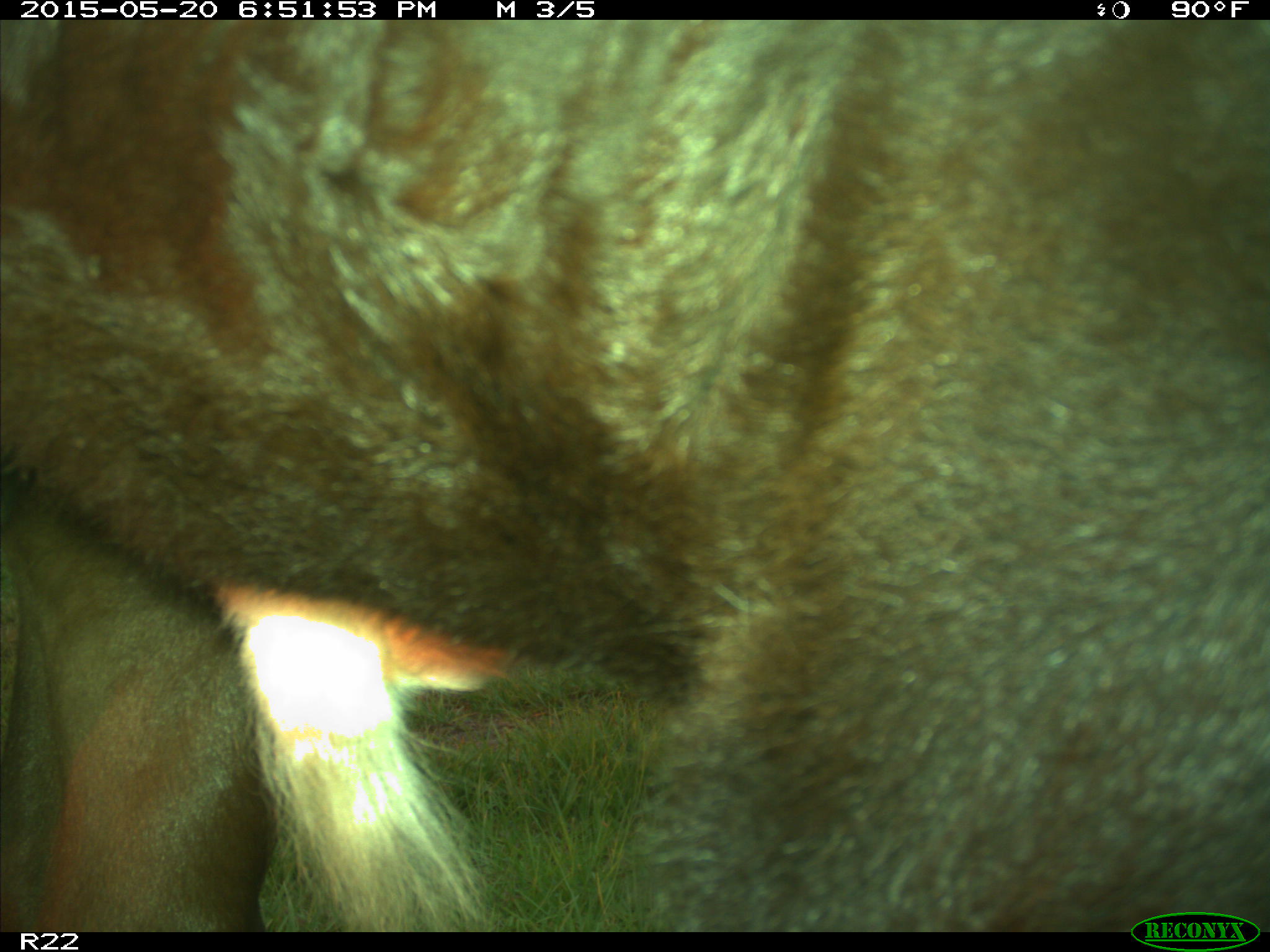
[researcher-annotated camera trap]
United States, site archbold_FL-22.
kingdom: Animalia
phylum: Chordata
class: Mammalia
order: Artiodactyla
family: Bovidae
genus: Bos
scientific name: Bos taurus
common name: domestic cow